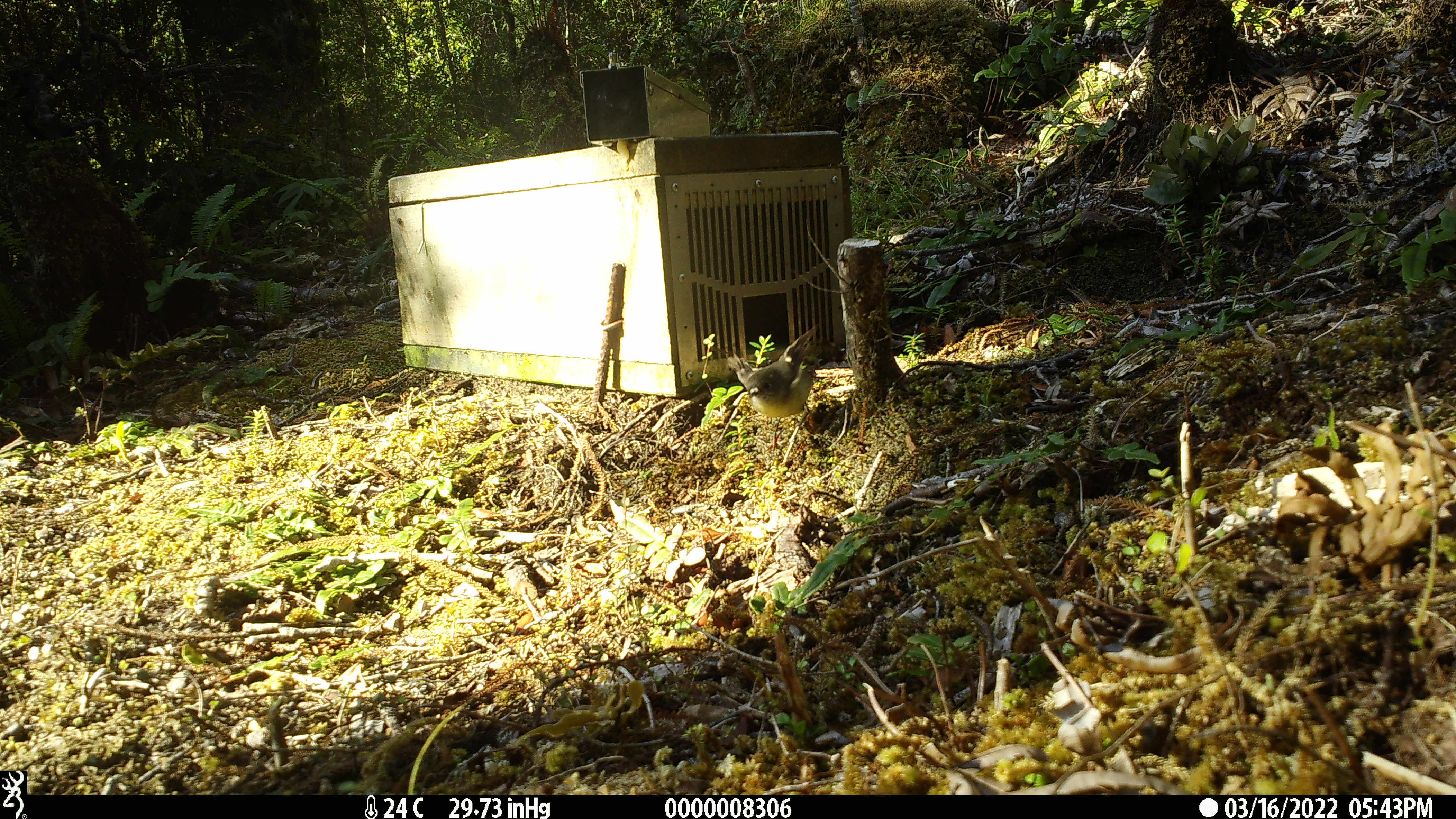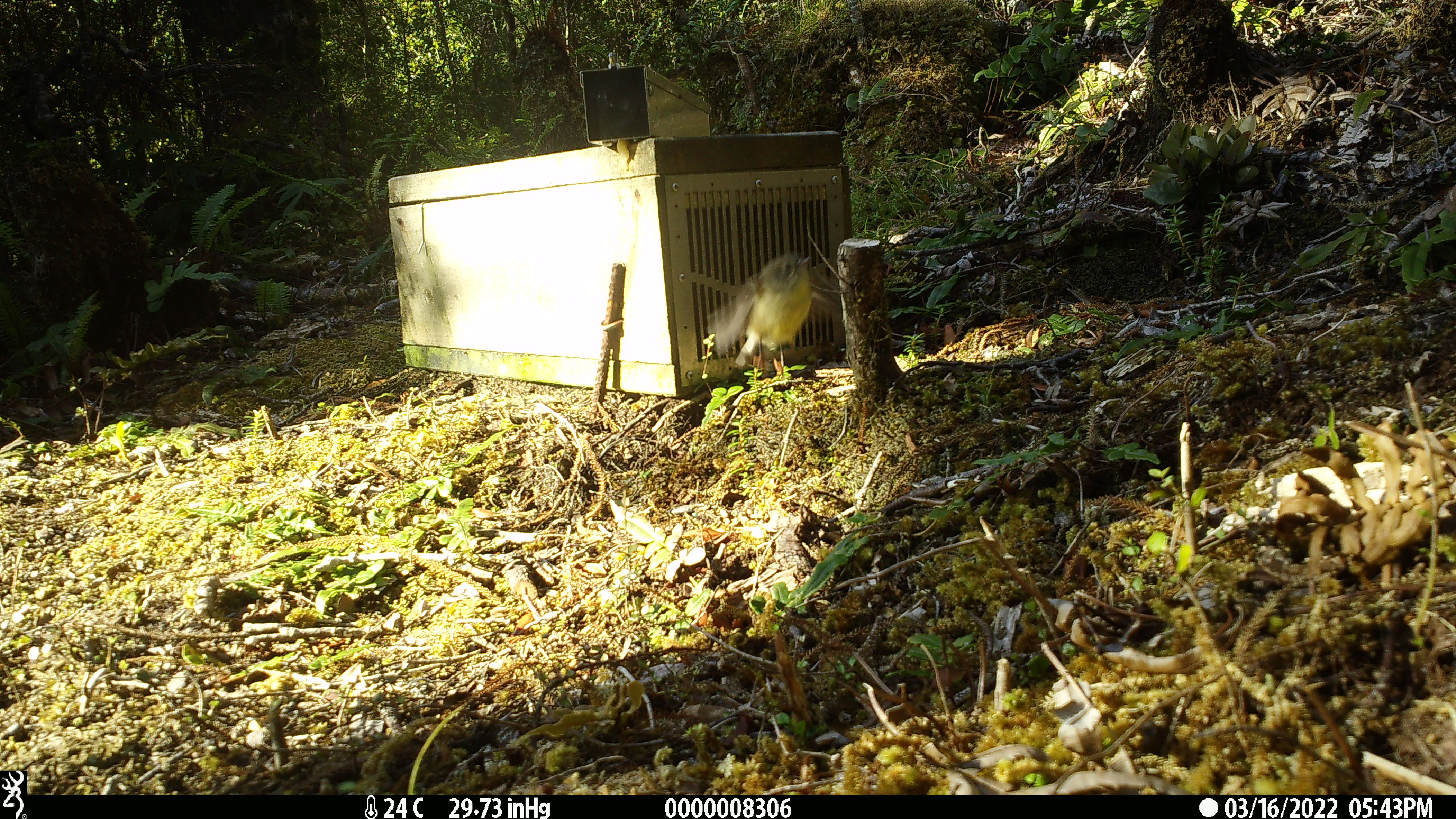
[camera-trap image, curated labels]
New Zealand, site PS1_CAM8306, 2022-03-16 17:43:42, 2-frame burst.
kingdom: Animalia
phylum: Chordata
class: Aves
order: Passeriformes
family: Petroicidae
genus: Petroica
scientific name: Petroica macrocephala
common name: tomtit